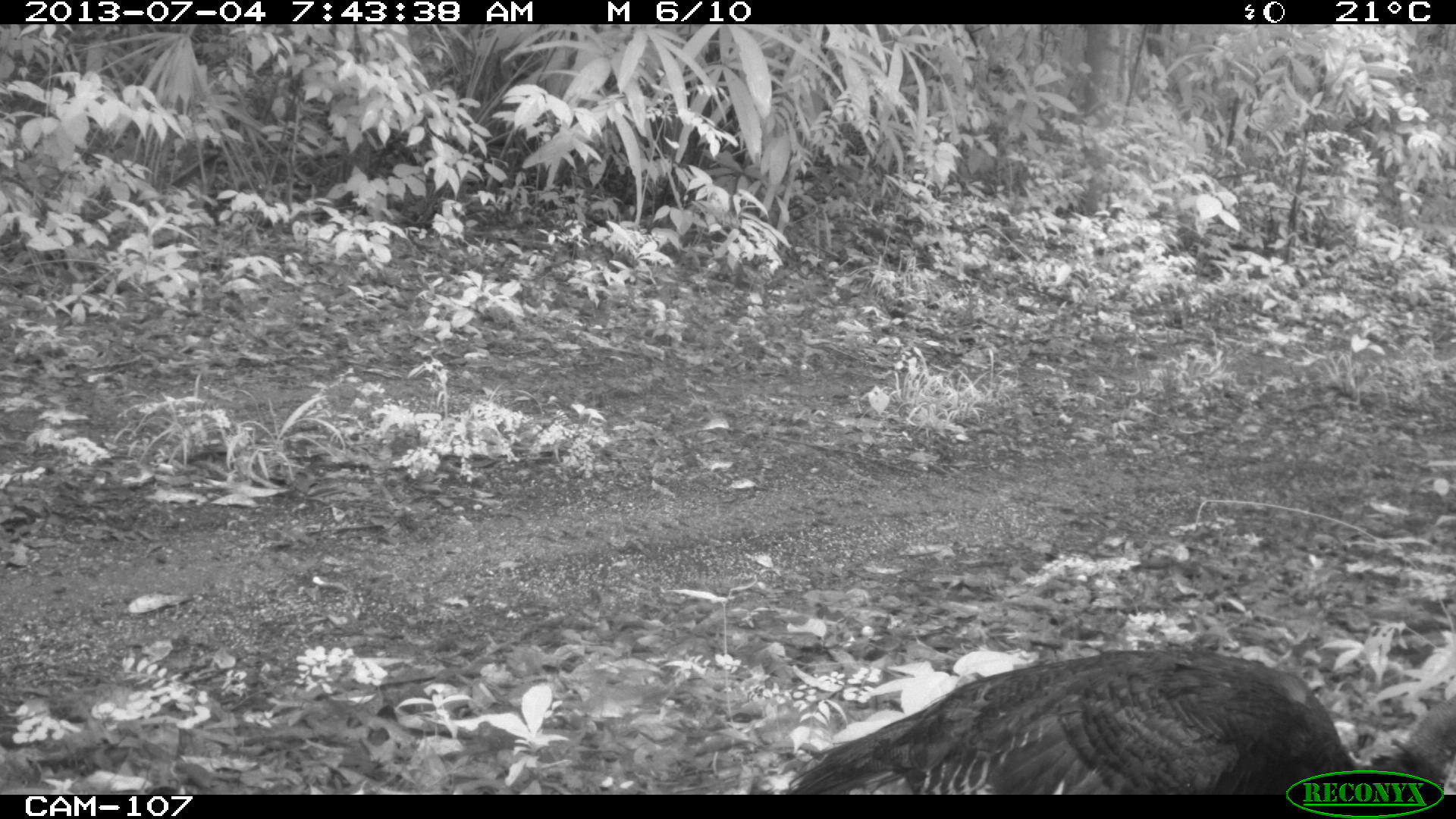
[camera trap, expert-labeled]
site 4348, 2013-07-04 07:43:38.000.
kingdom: Animalia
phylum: Chordata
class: Aves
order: Galliformes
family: Phasianidae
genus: Meleagris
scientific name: Meleagris ocellata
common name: ocellated turkey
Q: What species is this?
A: Meleagris ocellata (ocellated turkey).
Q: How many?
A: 1.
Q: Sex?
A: Female.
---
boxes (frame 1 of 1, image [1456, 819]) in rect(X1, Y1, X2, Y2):
meleagris ocellata: rect(779, 647, 1454, 794)